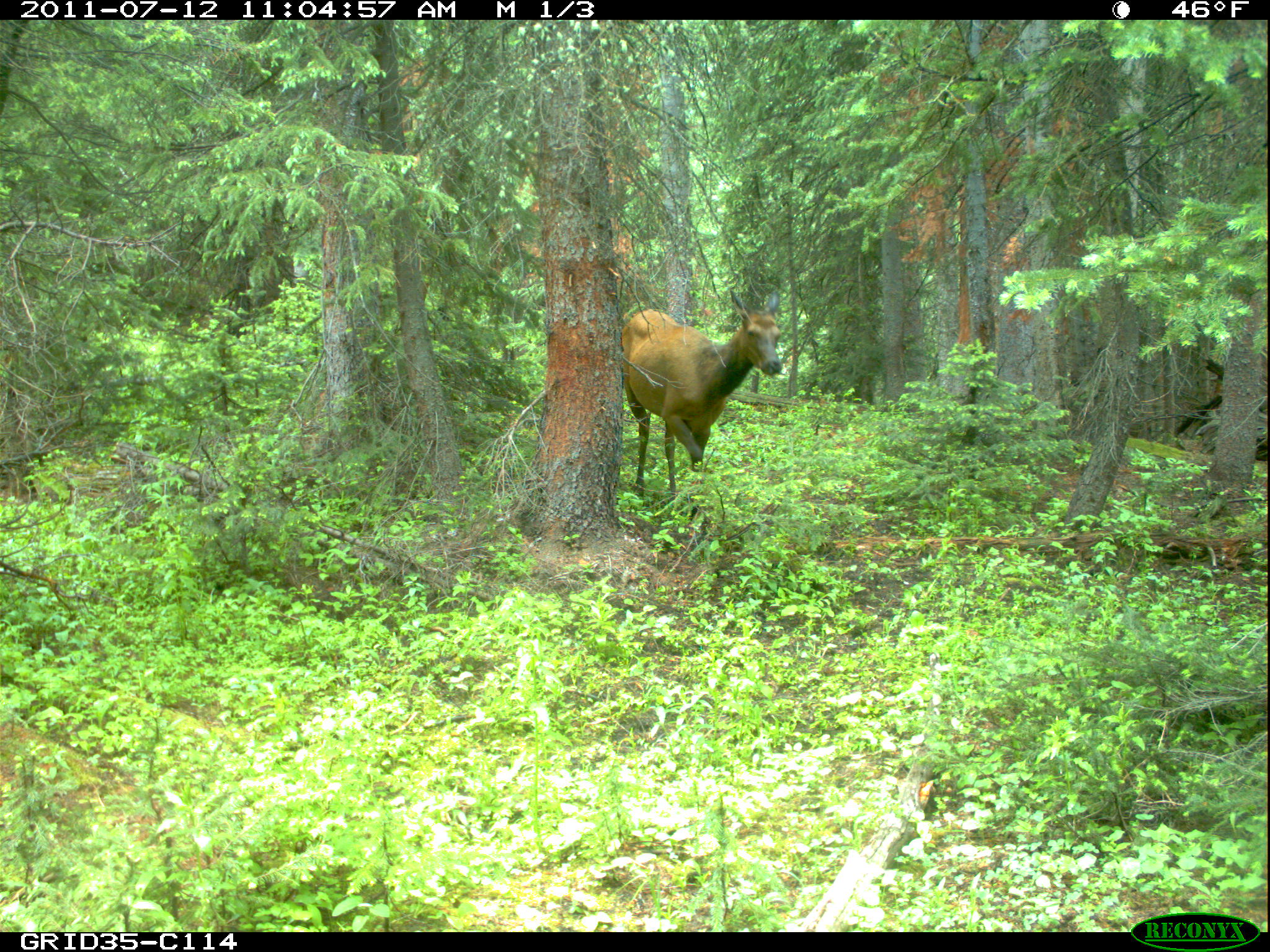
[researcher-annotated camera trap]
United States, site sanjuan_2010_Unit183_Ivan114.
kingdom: Animalia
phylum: Chordata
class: Mammalia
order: Artiodactyla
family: Cervidae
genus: Cervus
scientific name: Cervus elaphus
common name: red deer